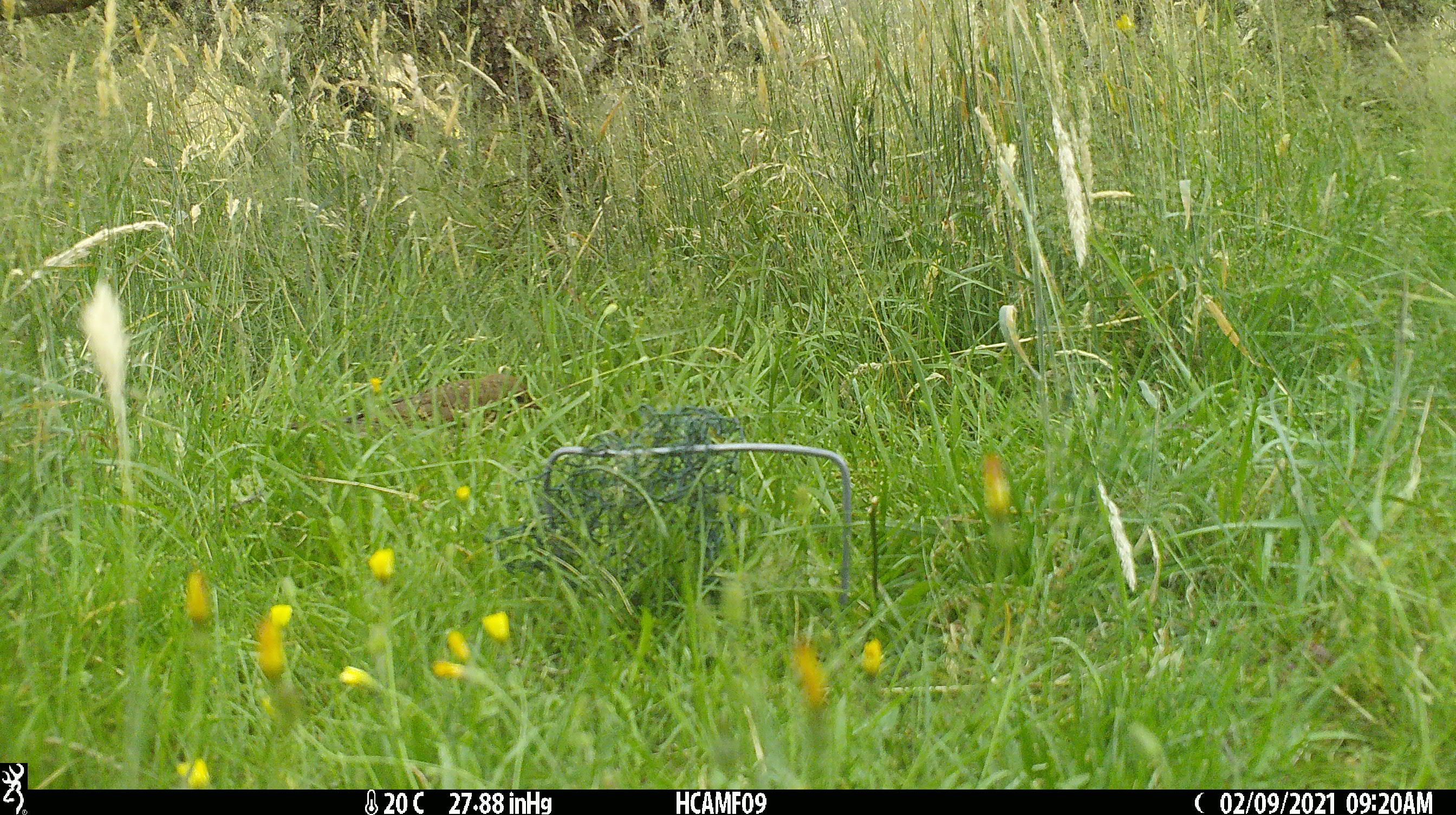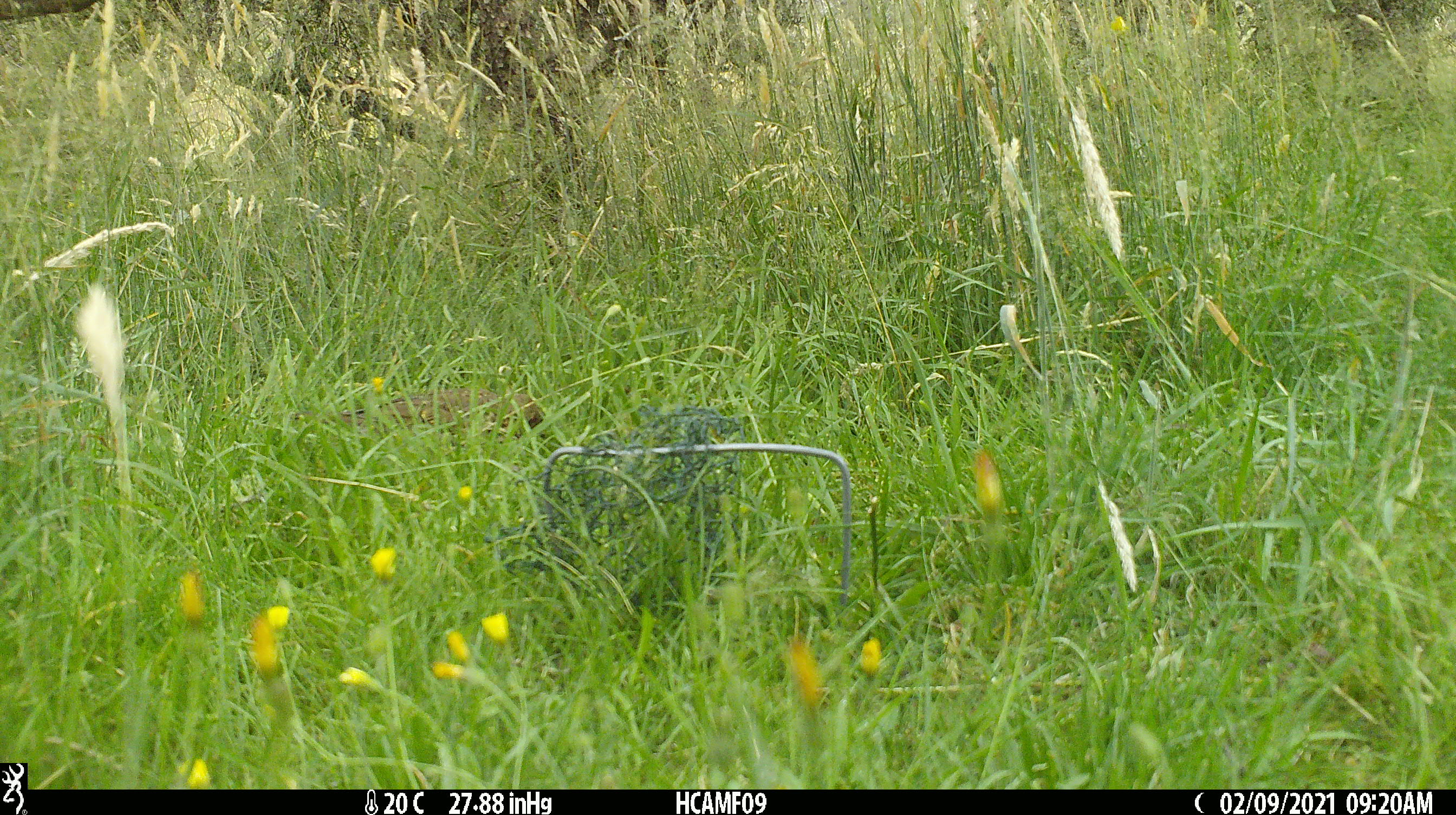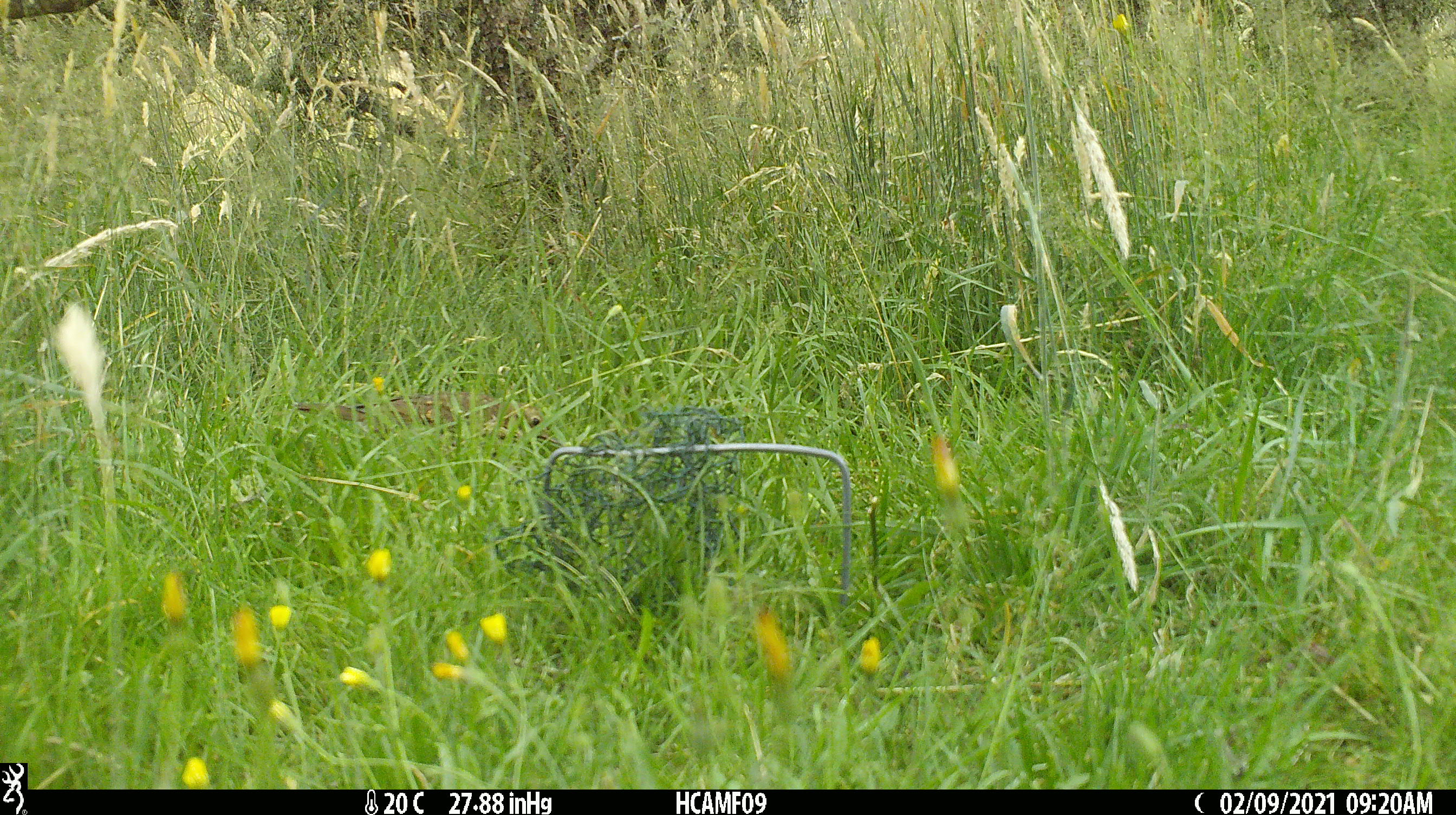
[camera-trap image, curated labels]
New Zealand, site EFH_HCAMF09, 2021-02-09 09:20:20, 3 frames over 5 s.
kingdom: Animalia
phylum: Chordata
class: Aves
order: Passeriformes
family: Turdidae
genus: Turdus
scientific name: Turdus philomelos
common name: song thrush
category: thrush